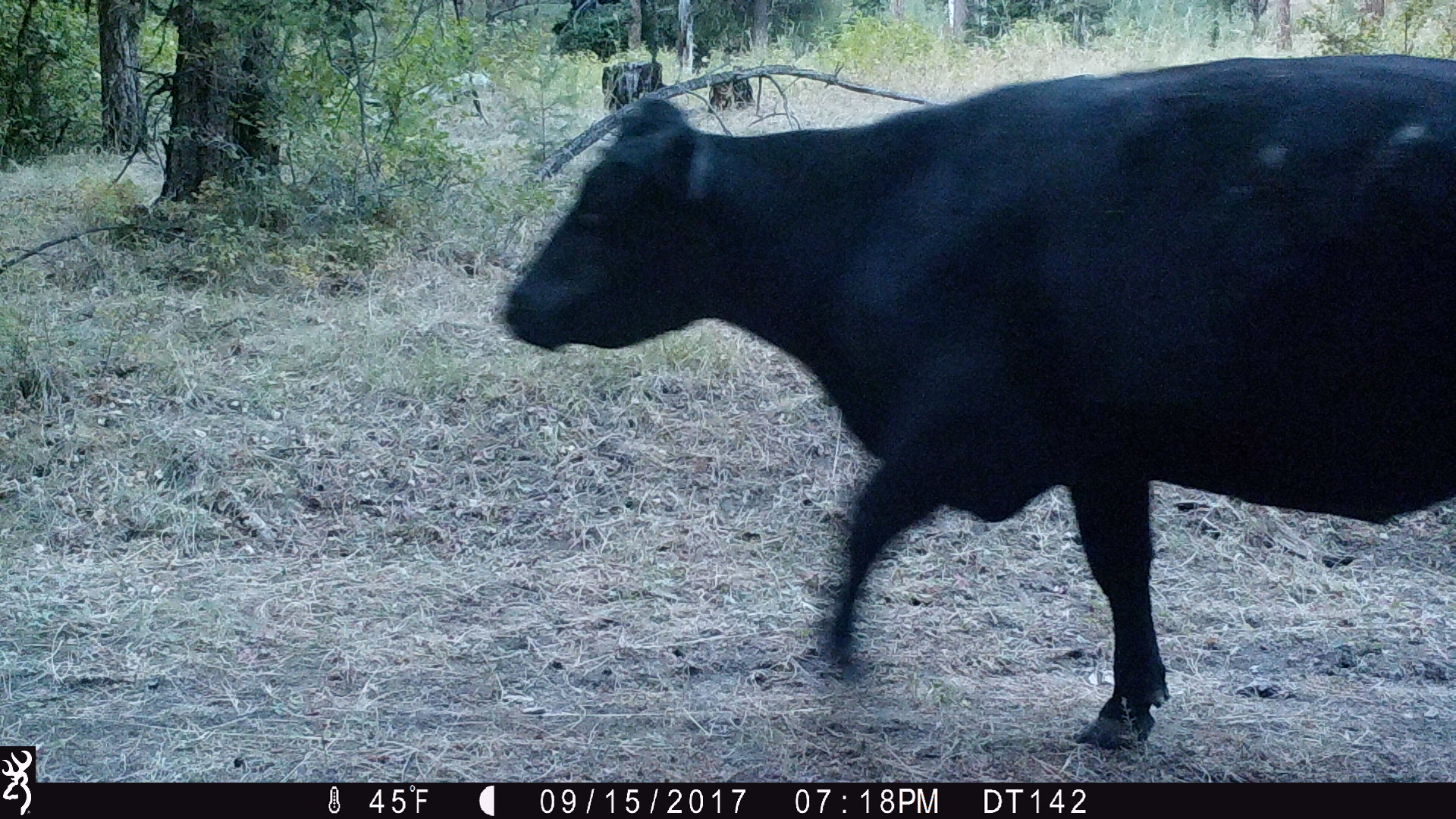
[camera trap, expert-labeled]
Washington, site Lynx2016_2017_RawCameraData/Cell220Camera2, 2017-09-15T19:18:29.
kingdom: Animalia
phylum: Chordata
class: Mammalia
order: Artiodactyla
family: Bovidae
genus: Bos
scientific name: Bos taurus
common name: domestic cattle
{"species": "domestic cattle (Bos taurus)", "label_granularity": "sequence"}